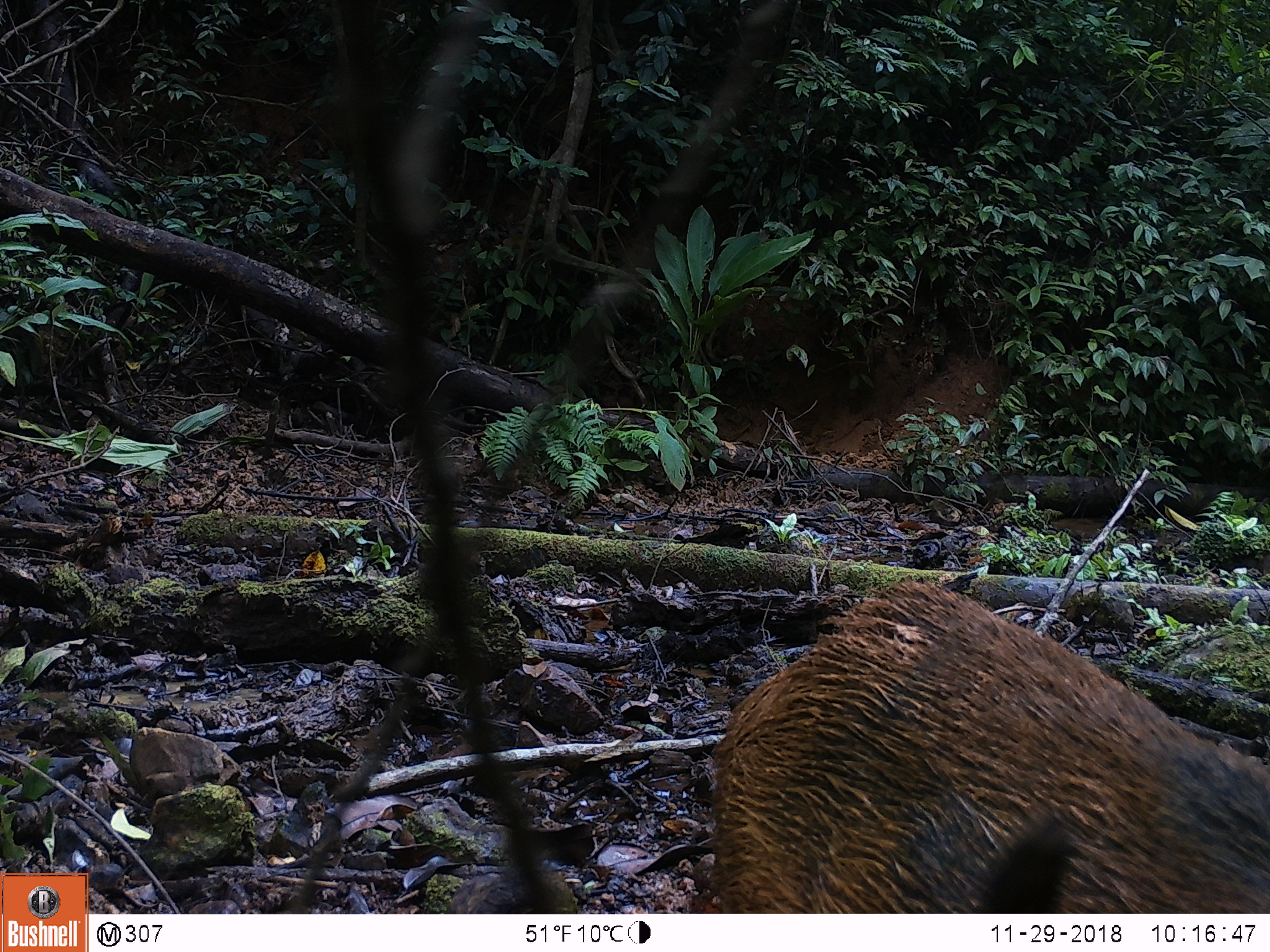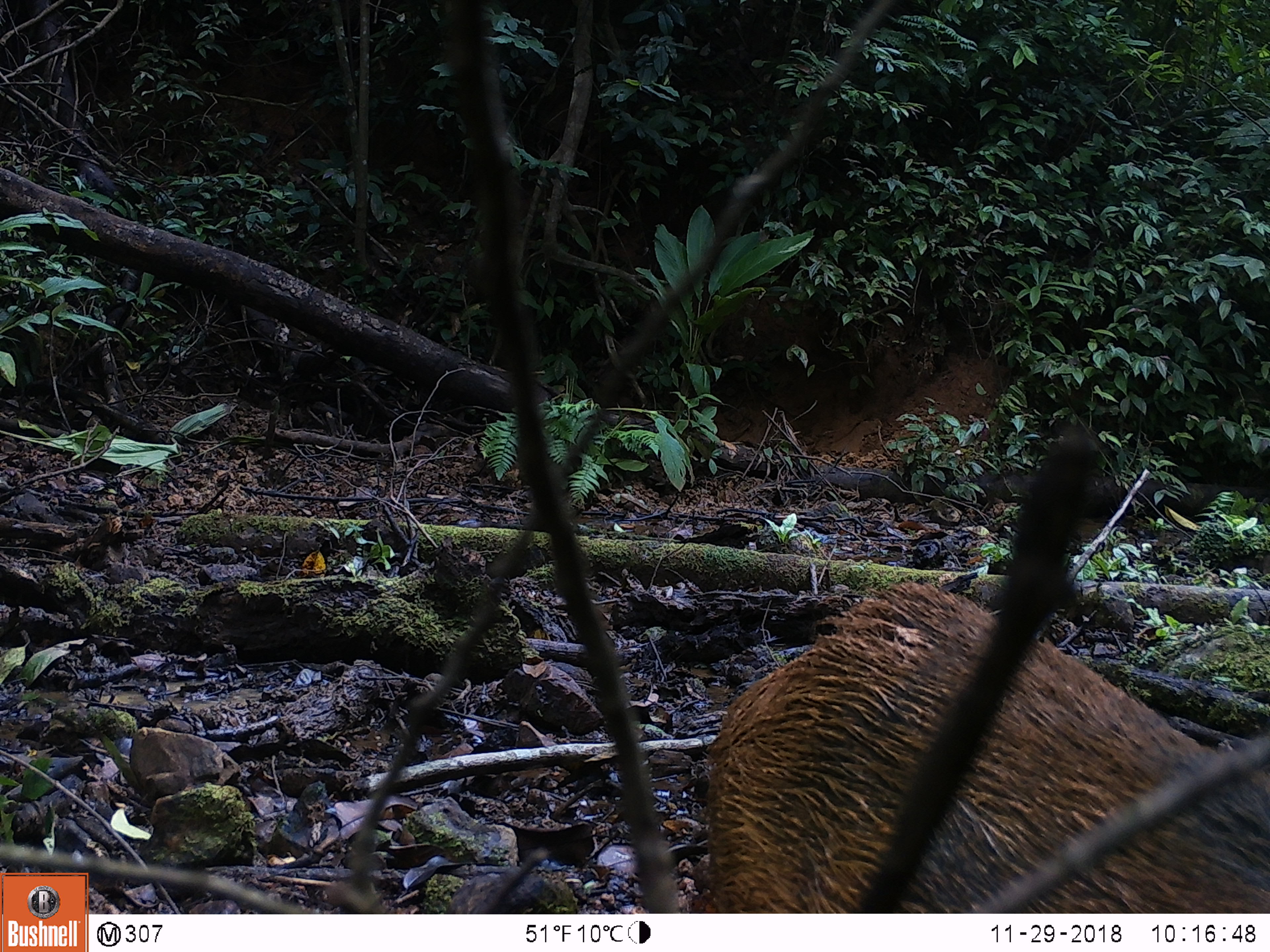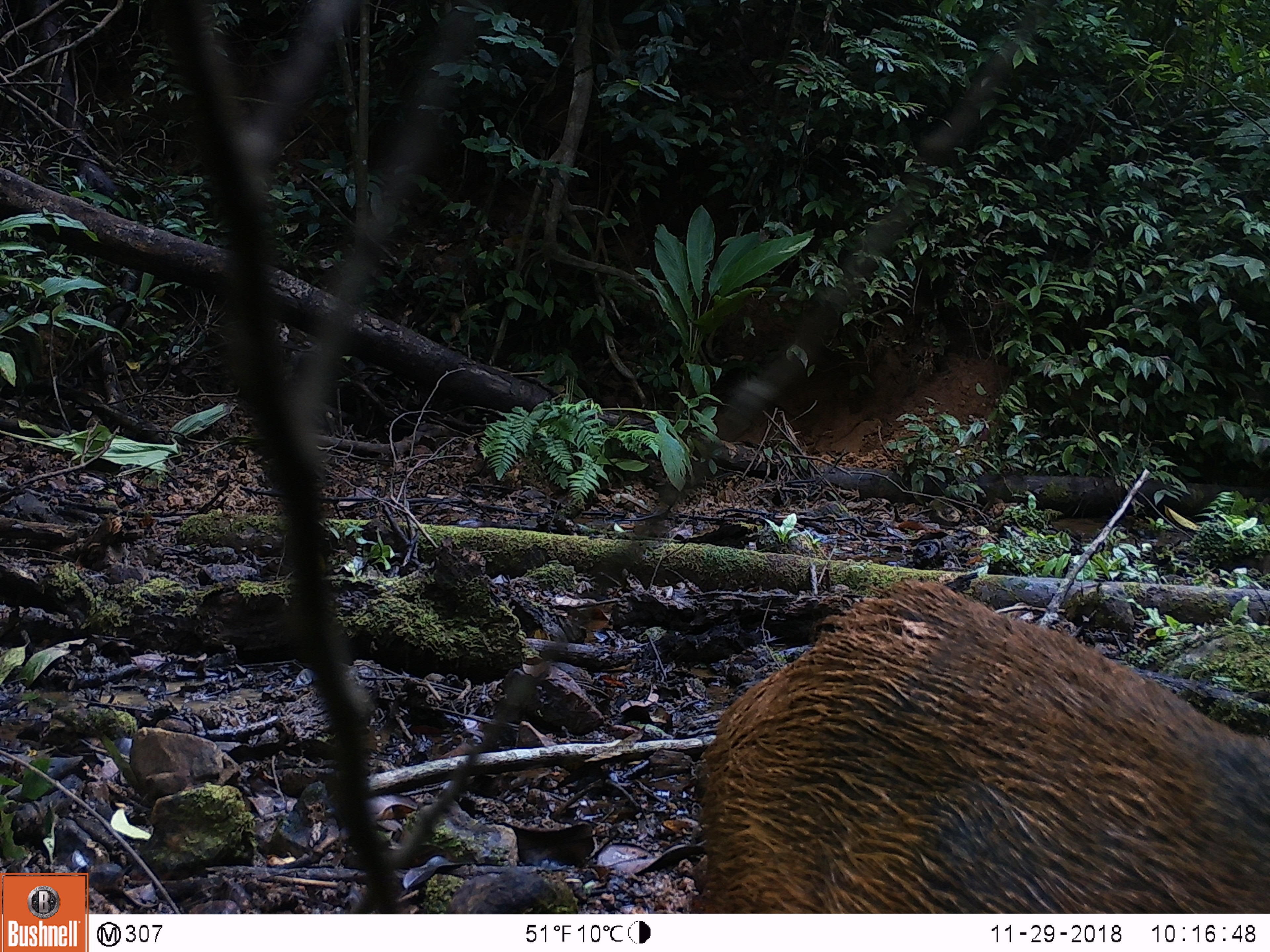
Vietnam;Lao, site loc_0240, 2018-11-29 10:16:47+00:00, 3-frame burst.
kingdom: Animalia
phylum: Chordata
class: Mammalia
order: Artiodactyla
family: Suidae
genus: Sus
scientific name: Sus scrofa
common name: eurasian wild pig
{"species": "eurasian wild pig (Sus scrofa)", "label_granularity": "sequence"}